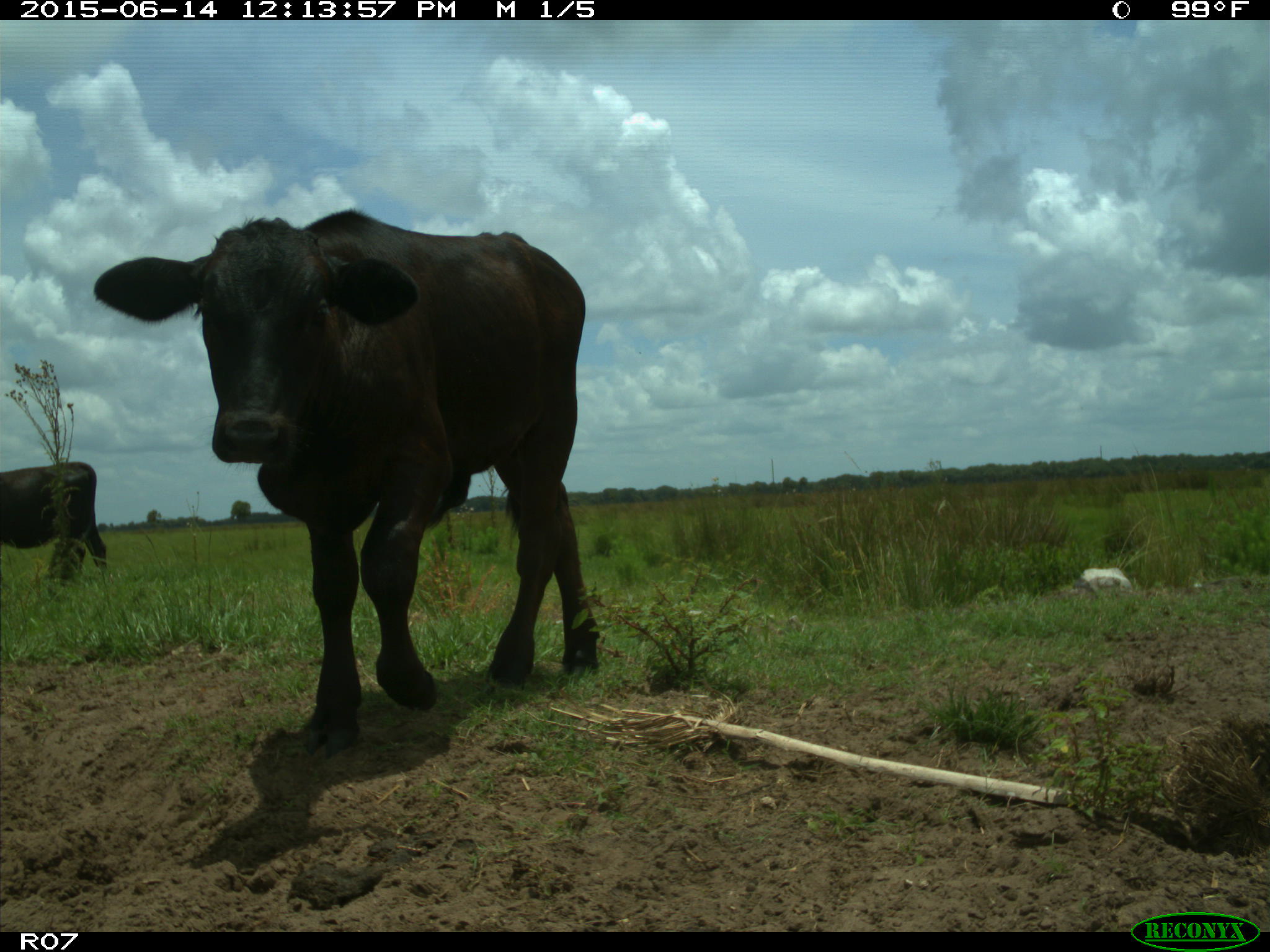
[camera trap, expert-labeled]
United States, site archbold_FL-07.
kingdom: Animalia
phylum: Chordata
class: Mammalia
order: Artiodactyla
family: Bovidae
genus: Bos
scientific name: Bos taurus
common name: domestic cow